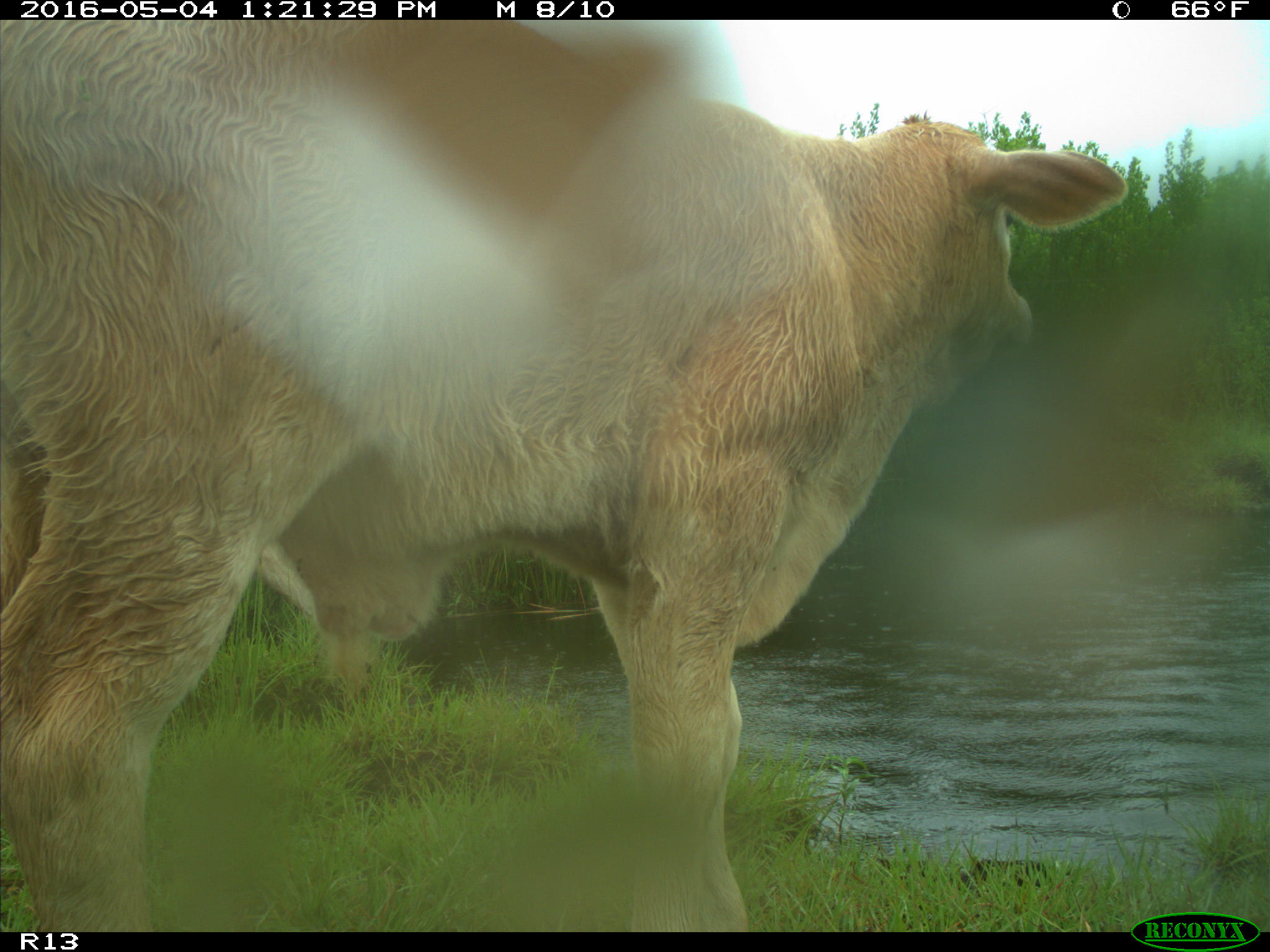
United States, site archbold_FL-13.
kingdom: Animalia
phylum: Chordata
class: Mammalia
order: Artiodactyla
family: Bovidae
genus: Bos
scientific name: Bos taurus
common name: domestic cow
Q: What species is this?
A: Bos taurus (domestic cow).